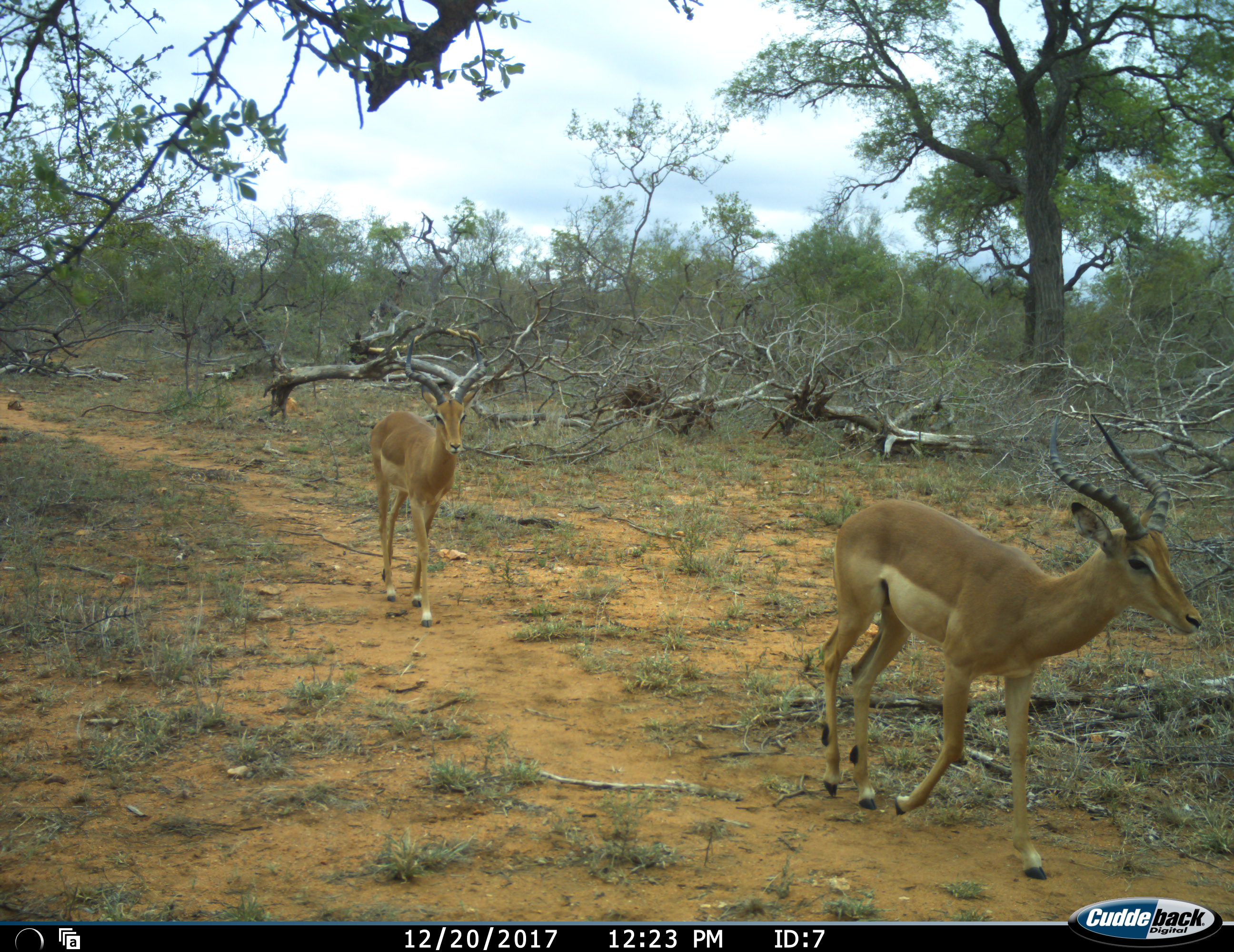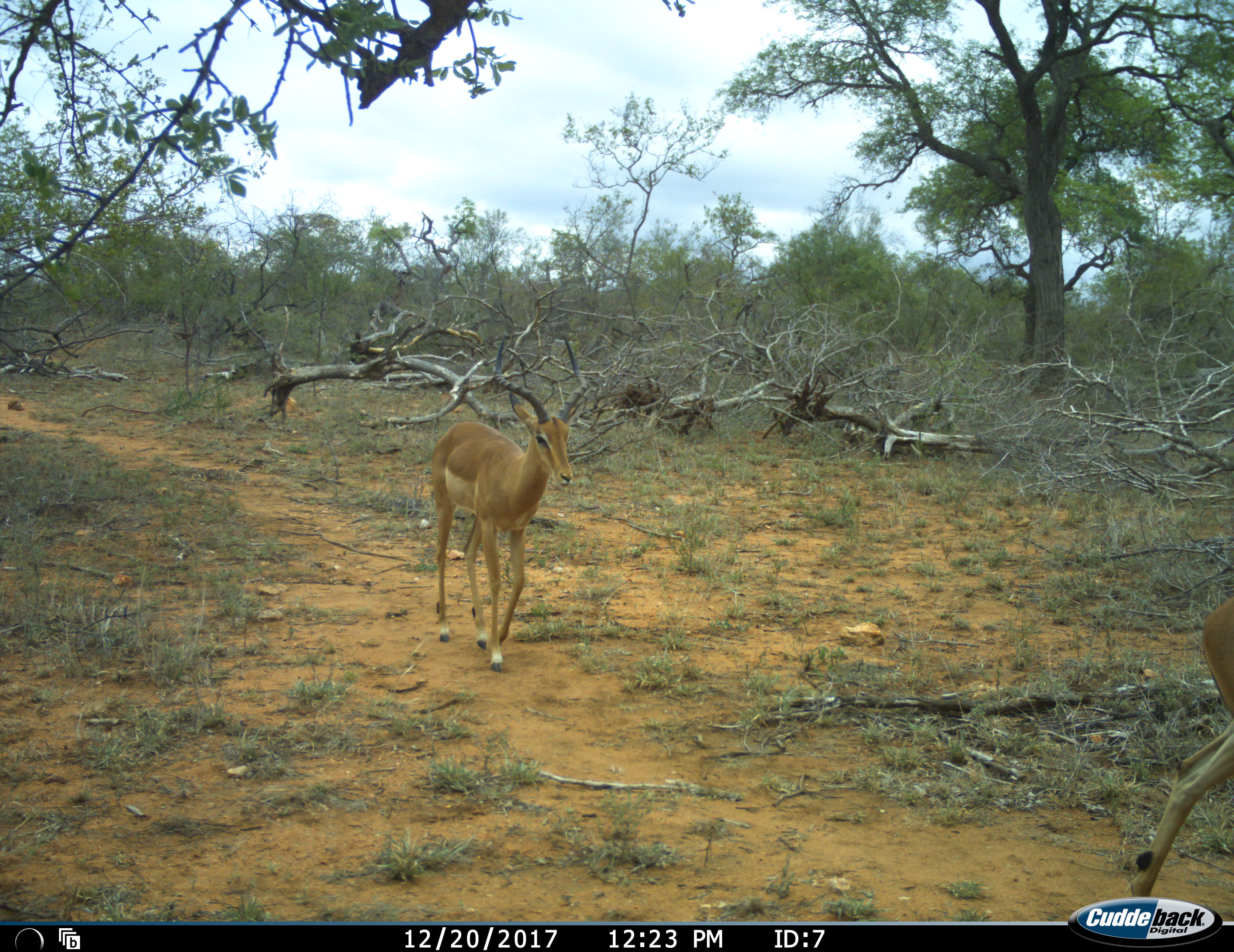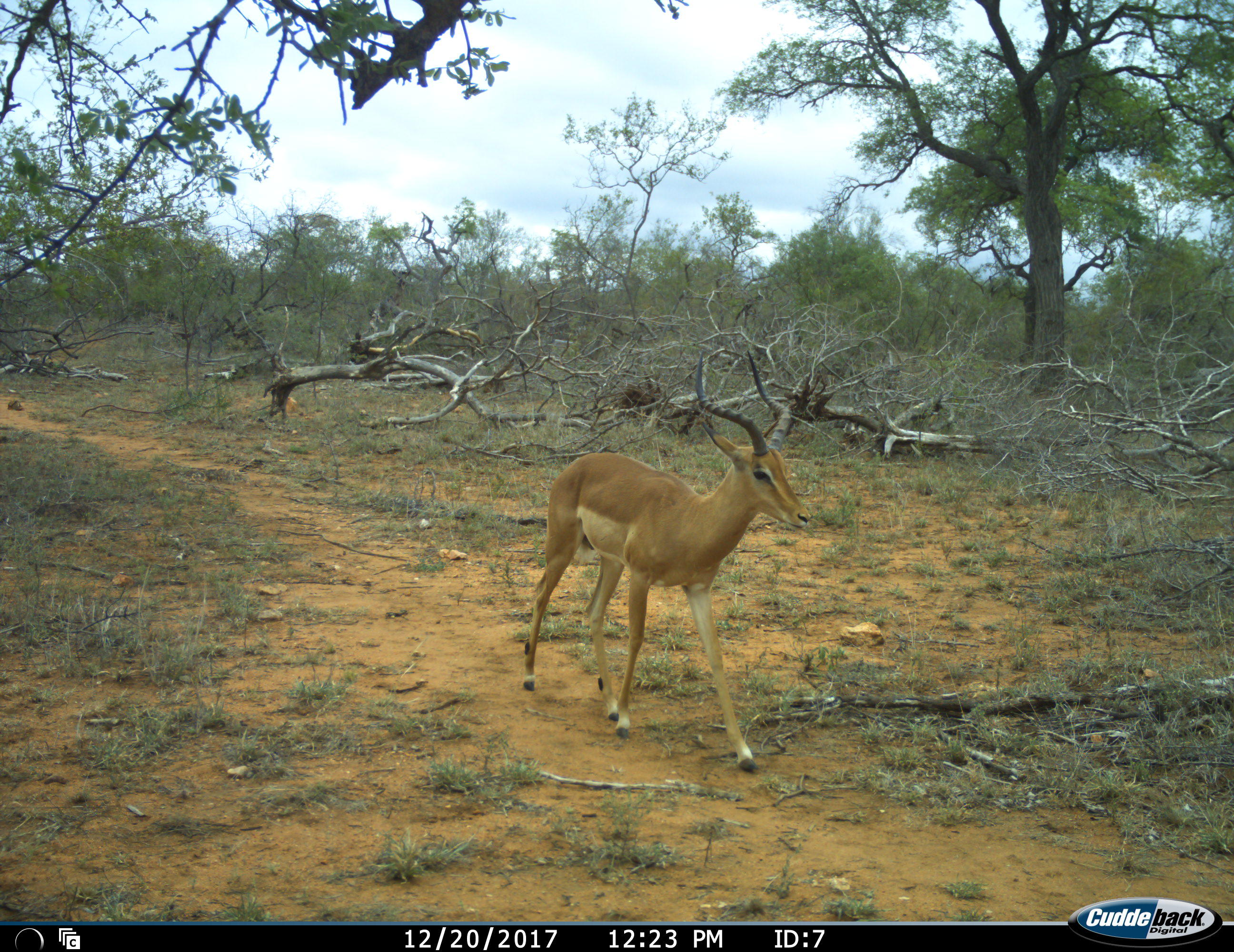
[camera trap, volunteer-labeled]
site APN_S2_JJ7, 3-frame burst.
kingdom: Animalia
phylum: Chordata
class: Mammalia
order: Artiodactyla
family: Bovidae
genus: Aepyceros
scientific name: Aepyceros melampus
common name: impala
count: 2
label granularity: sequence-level